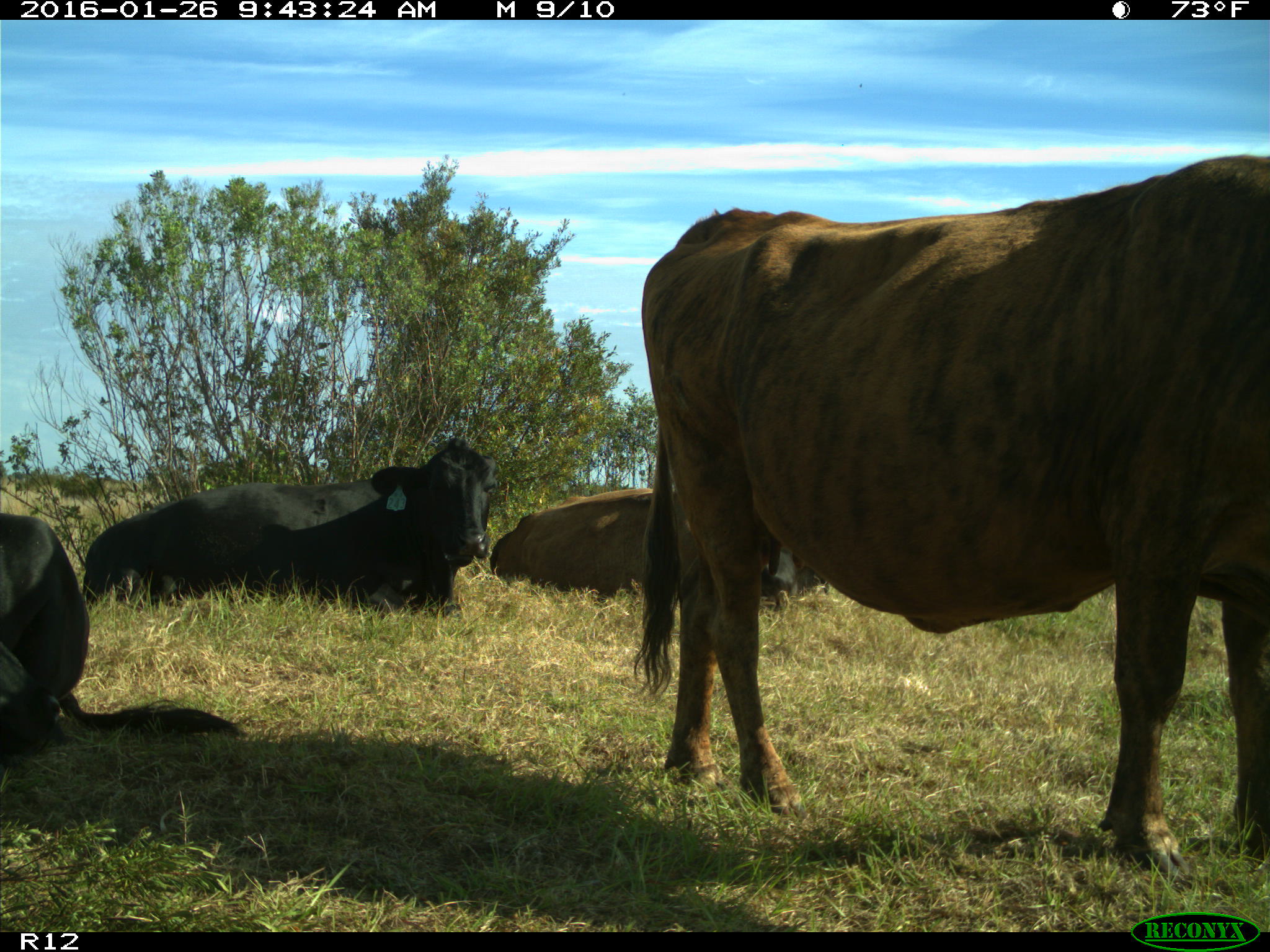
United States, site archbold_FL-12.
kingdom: Animalia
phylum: Chordata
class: Mammalia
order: Artiodactyla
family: Bovidae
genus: Bos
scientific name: Bos taurus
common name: domestic cow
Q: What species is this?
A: Bos taurus (domestic cow).